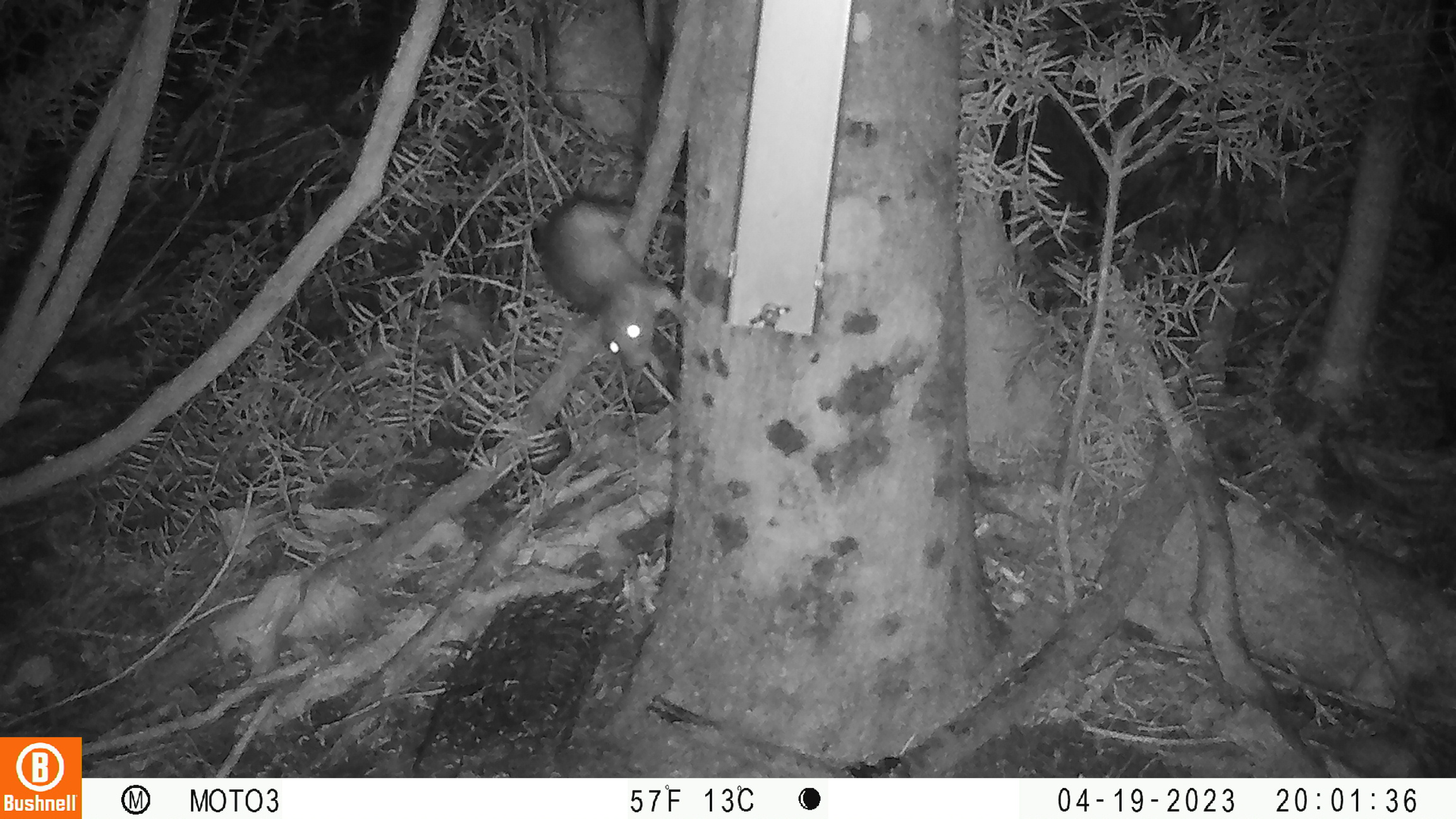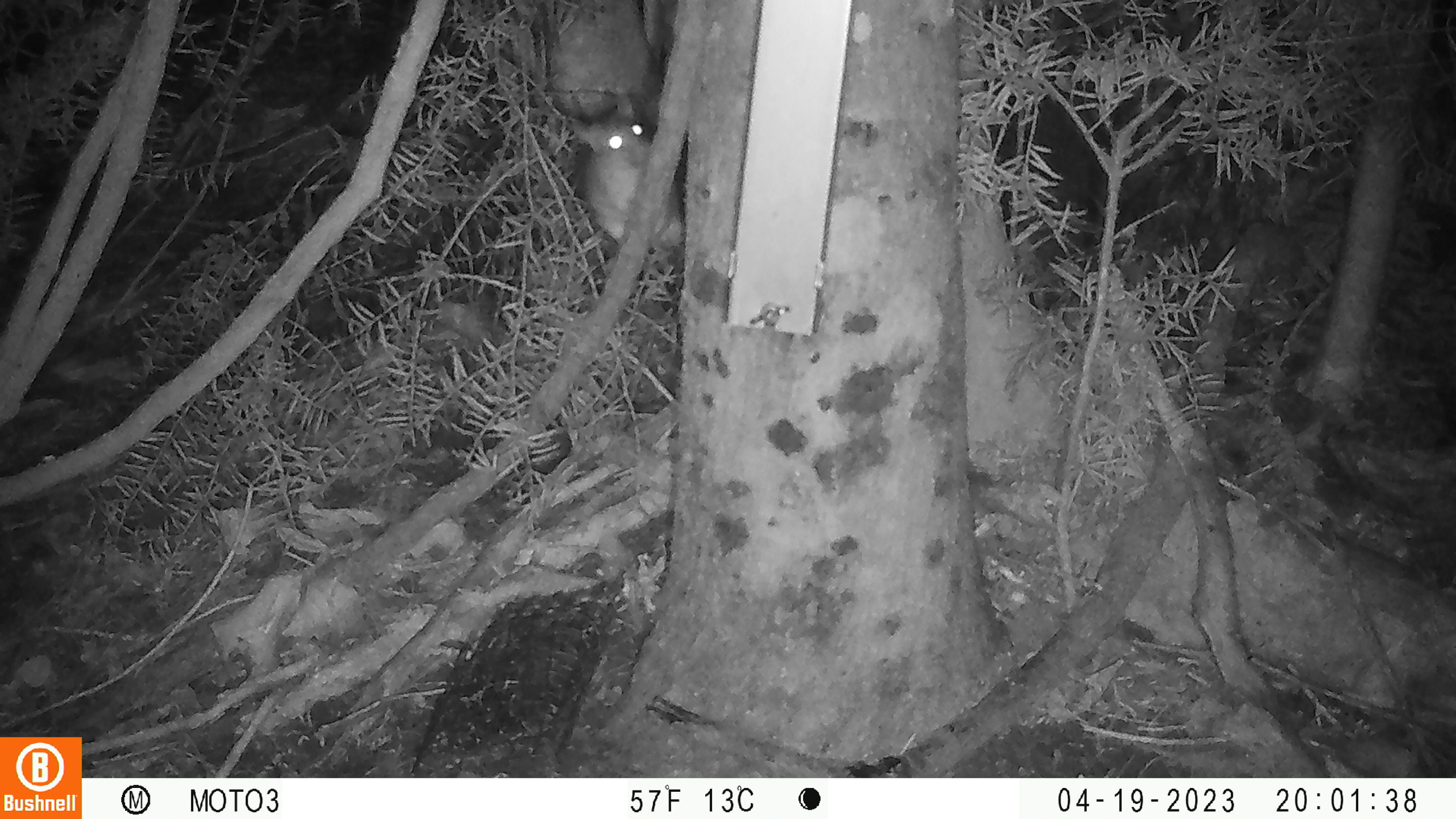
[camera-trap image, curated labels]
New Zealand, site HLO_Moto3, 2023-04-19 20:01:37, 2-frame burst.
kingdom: Animalia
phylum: Chordata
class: Mammalia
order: Rodentia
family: Muridae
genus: Rattus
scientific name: Rattus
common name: rat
Rat (Rattus).